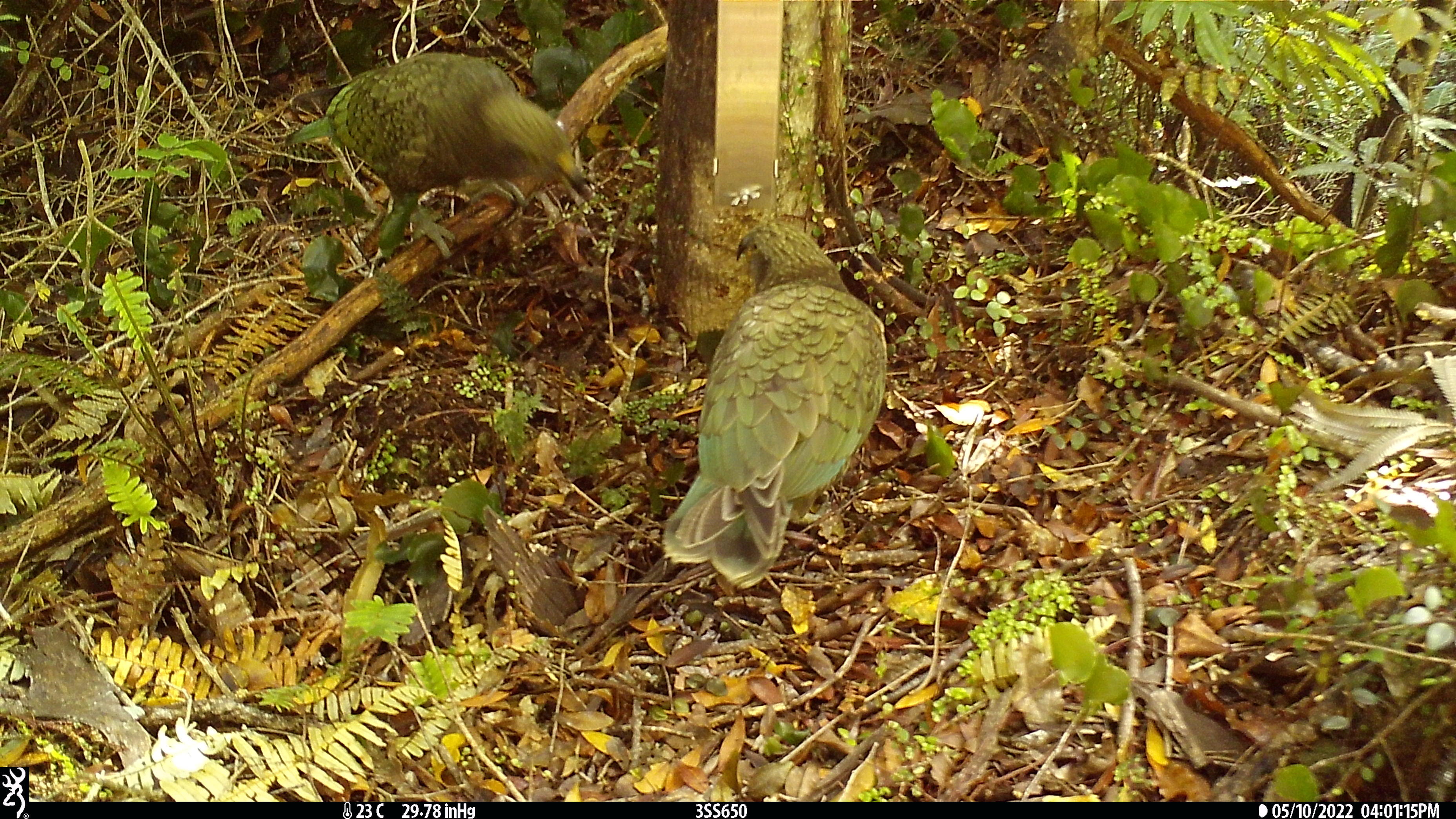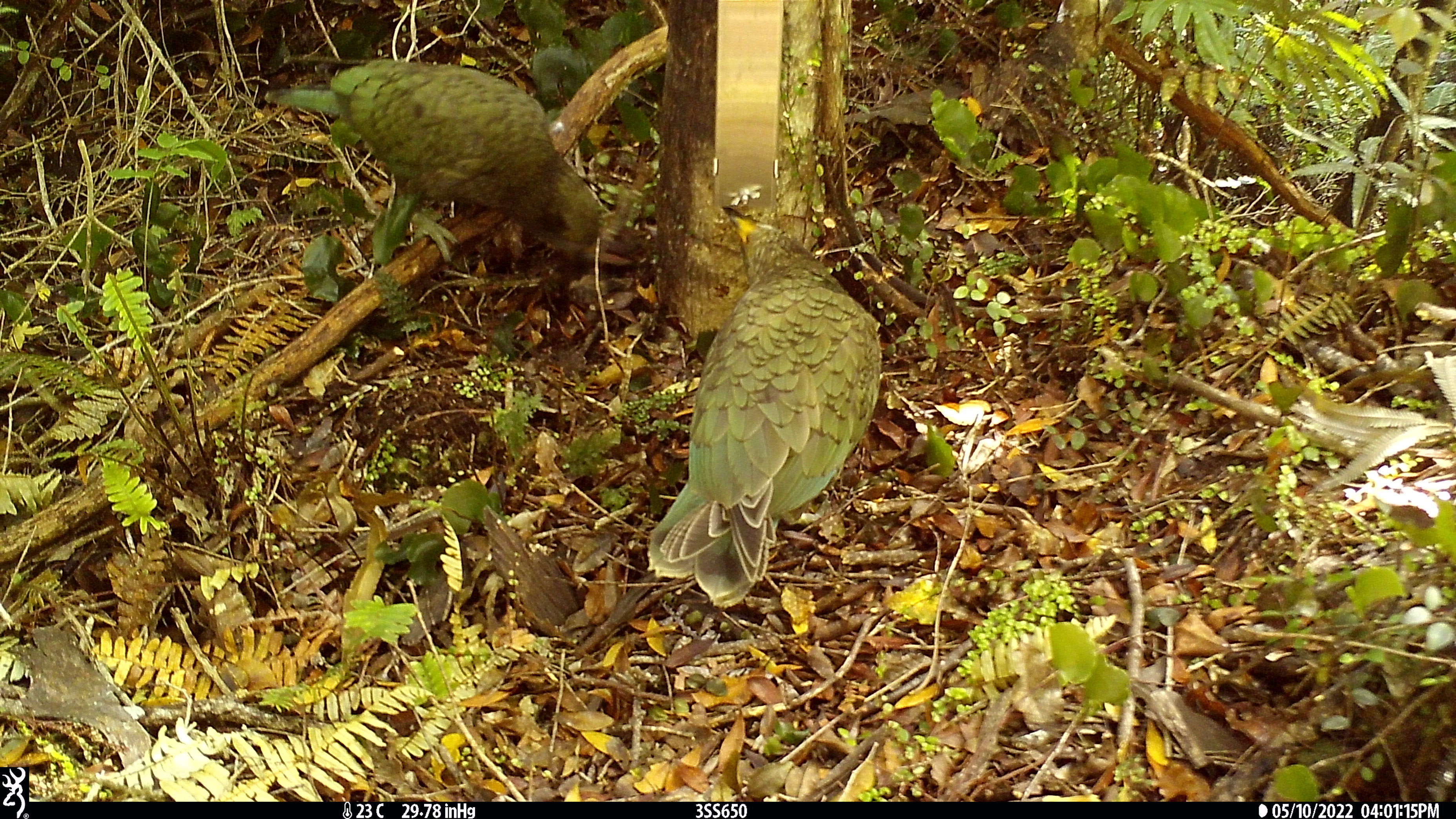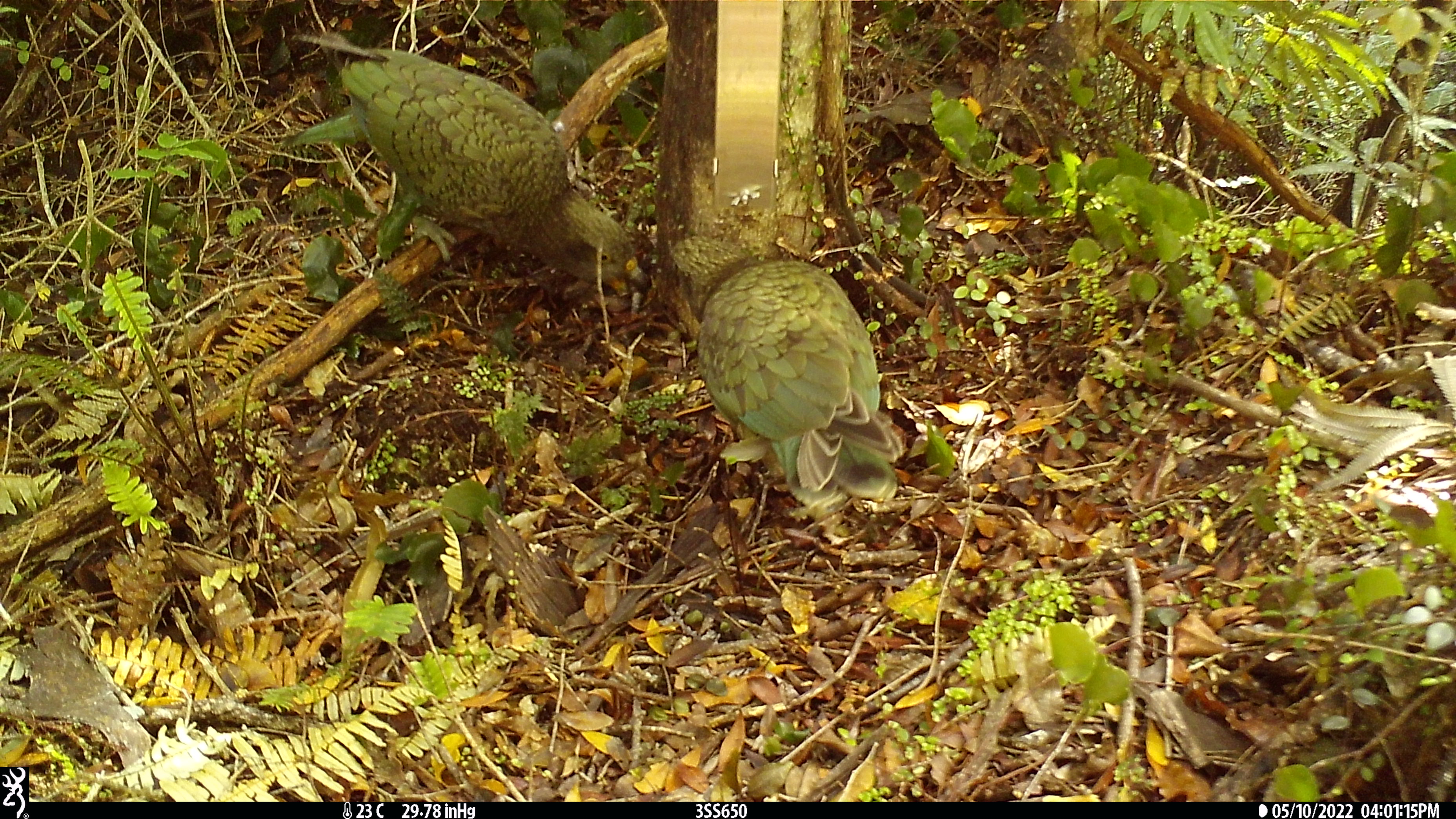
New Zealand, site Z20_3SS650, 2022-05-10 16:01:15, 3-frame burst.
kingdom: Animalia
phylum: Chordata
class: Aves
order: Psittaciformes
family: Strigopidae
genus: Nestor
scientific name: Nestor notabilis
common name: kea